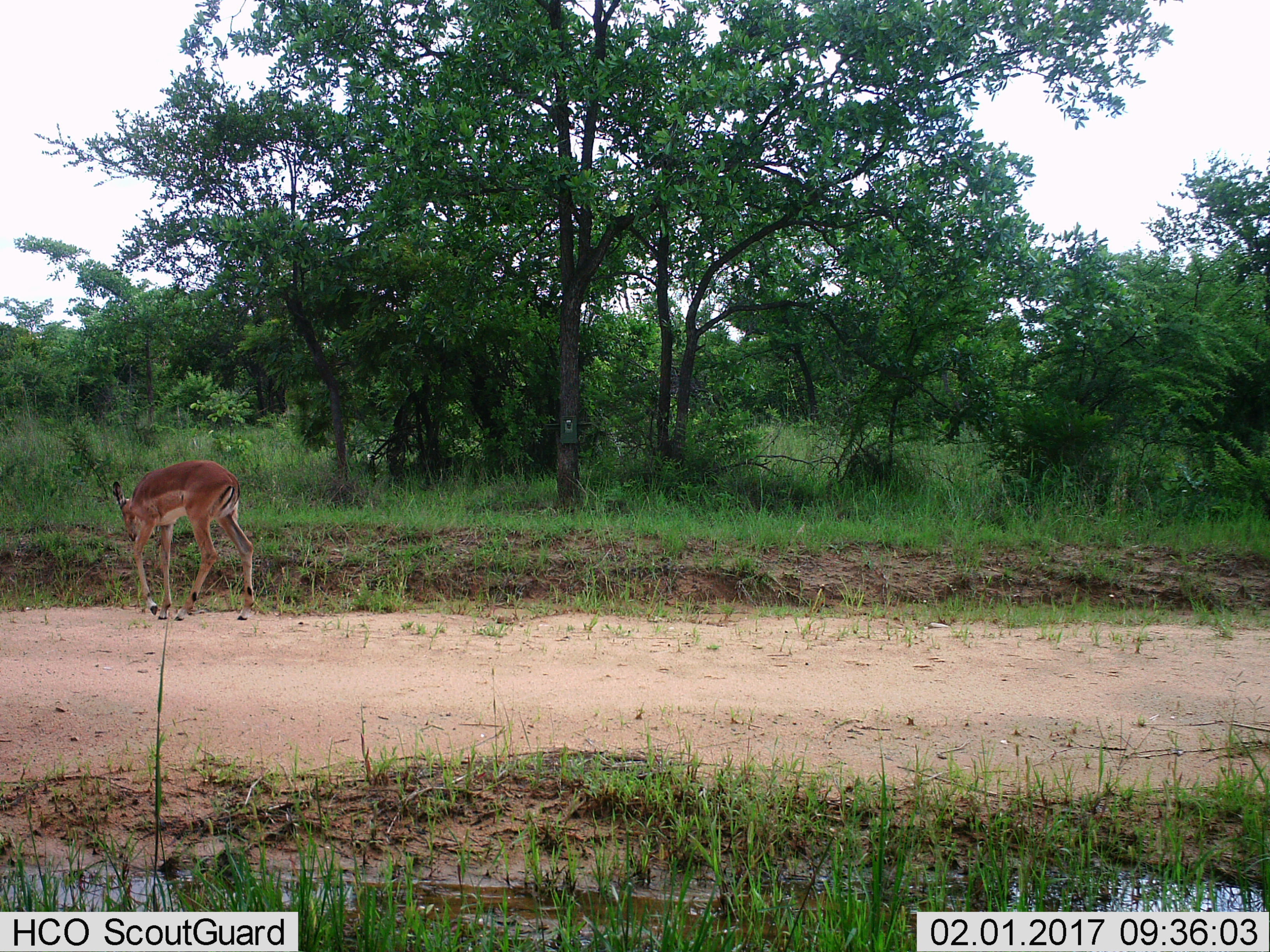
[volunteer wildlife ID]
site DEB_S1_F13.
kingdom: Animalia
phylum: Chordata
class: Mammalia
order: Artiodactyla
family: Bovidae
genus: Aepyceros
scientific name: Aepyceros melampus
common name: impala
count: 1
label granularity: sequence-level